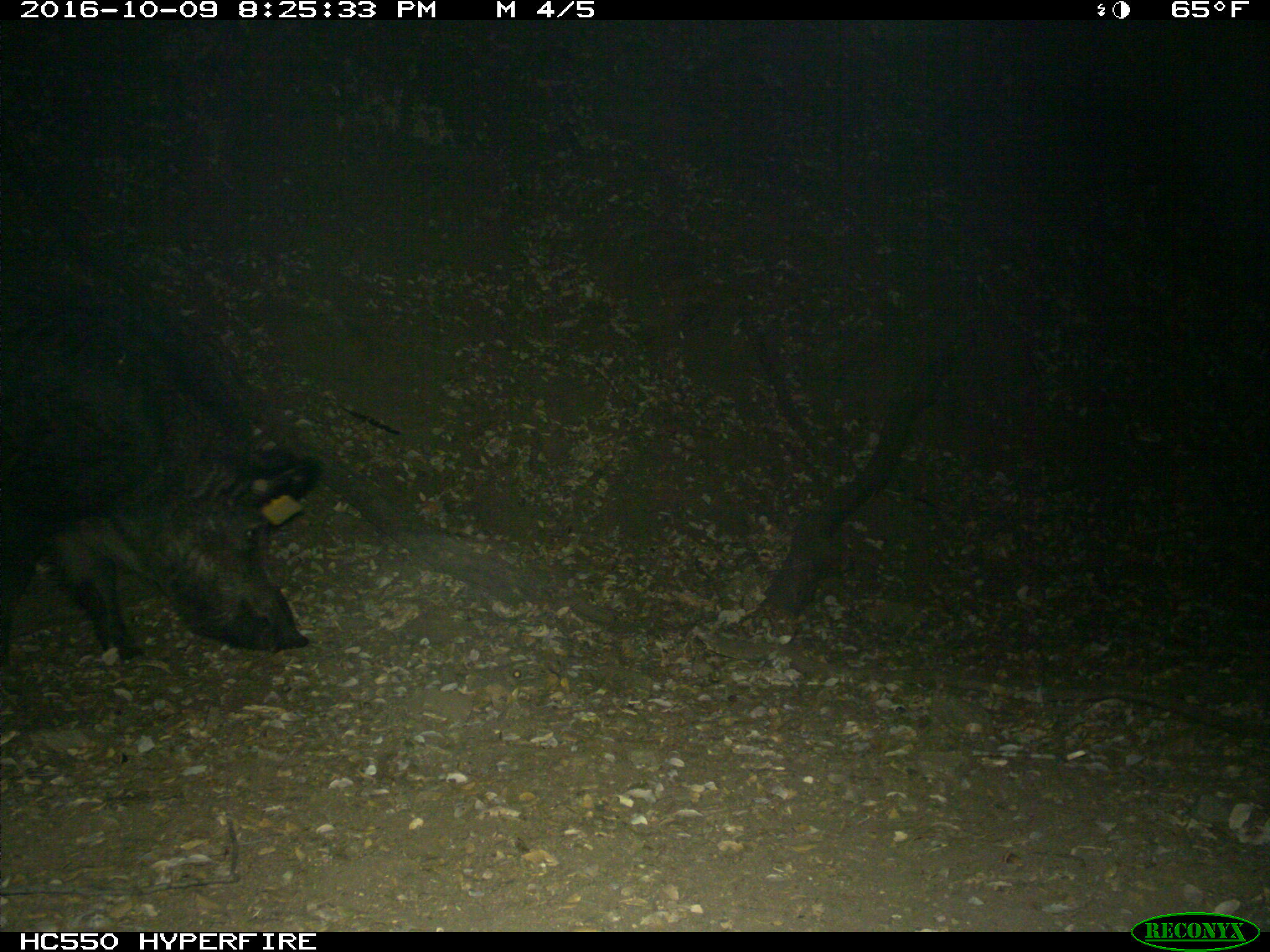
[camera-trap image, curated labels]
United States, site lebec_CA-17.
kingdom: Animalia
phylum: Chordata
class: Mammalia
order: Artiodactyla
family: Suidae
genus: Sus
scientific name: Sus scrofa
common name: wild boar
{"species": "Sus scrofa (wild boar)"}